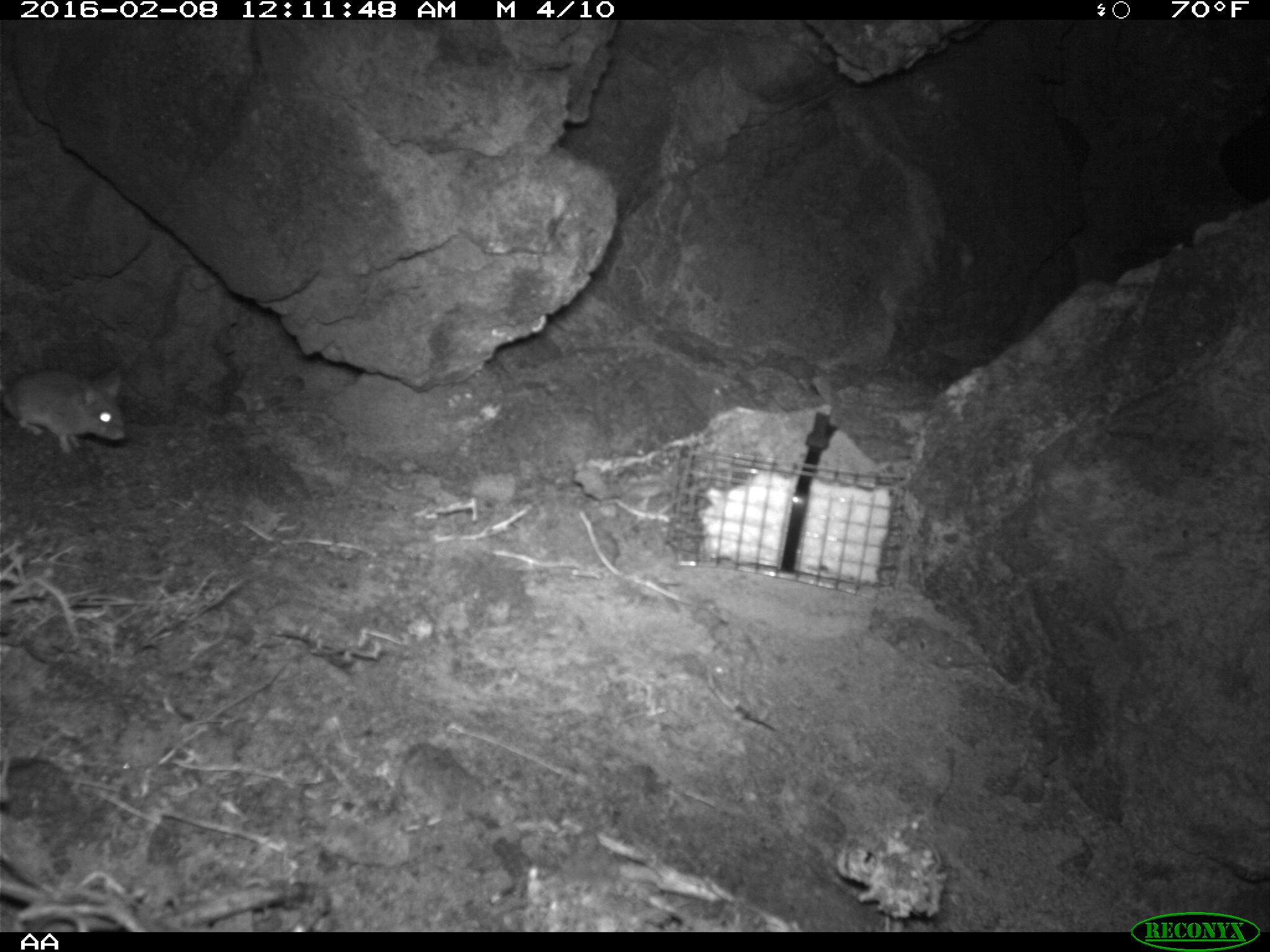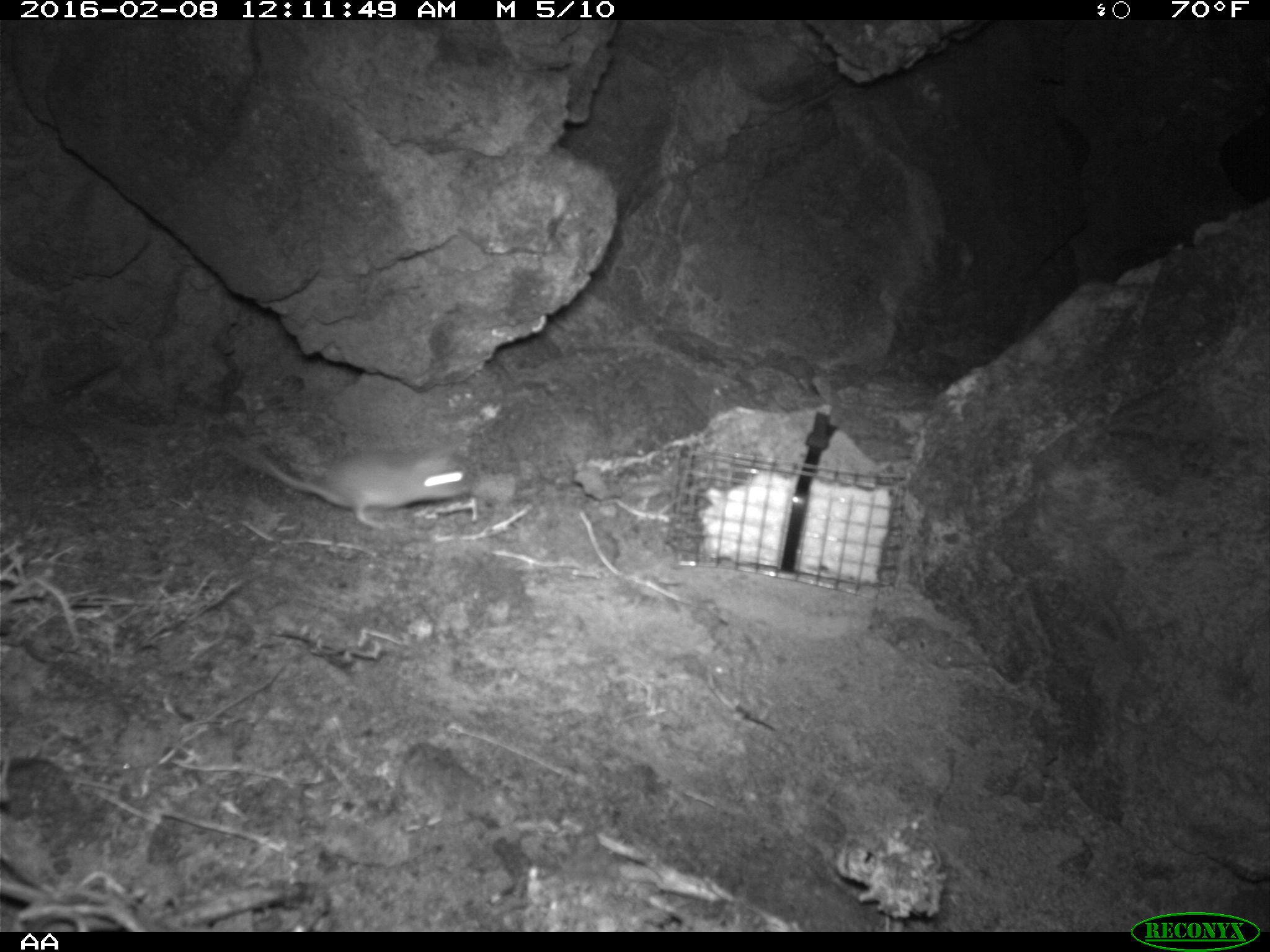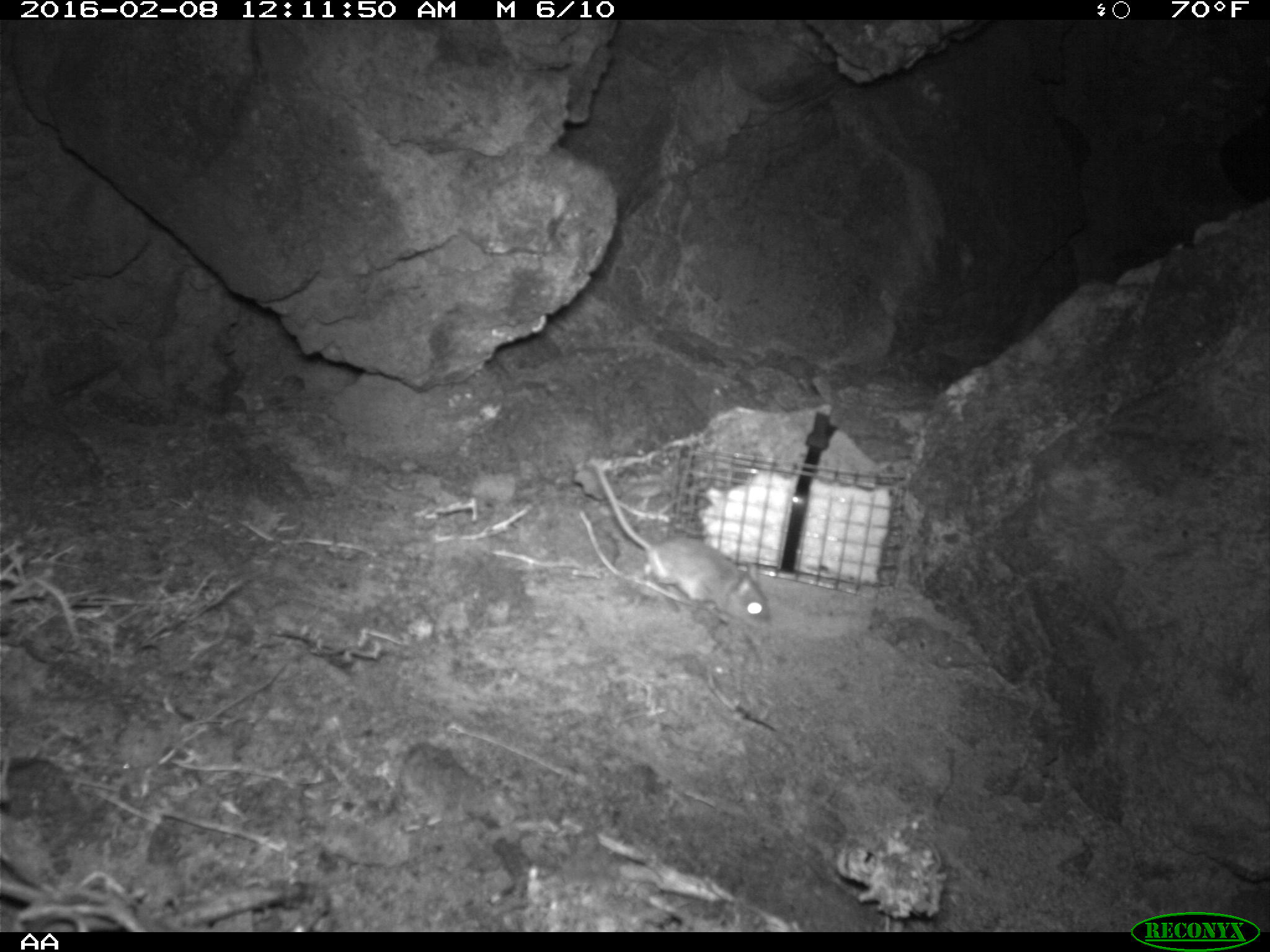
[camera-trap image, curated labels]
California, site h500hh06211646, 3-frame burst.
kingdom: Animalia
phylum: Chordata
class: Mammalia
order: Rodentia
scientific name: Rodentia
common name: rodent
Rodent (Rodentia).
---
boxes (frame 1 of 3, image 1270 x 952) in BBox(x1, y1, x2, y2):
rodent: BBox(0, 367, 128, 452)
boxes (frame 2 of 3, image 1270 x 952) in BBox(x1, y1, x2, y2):
rodent: BBox(224, 443, 468, 527)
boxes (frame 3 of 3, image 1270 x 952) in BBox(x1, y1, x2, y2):
rodent: BBox(591, 461, 775, 632)